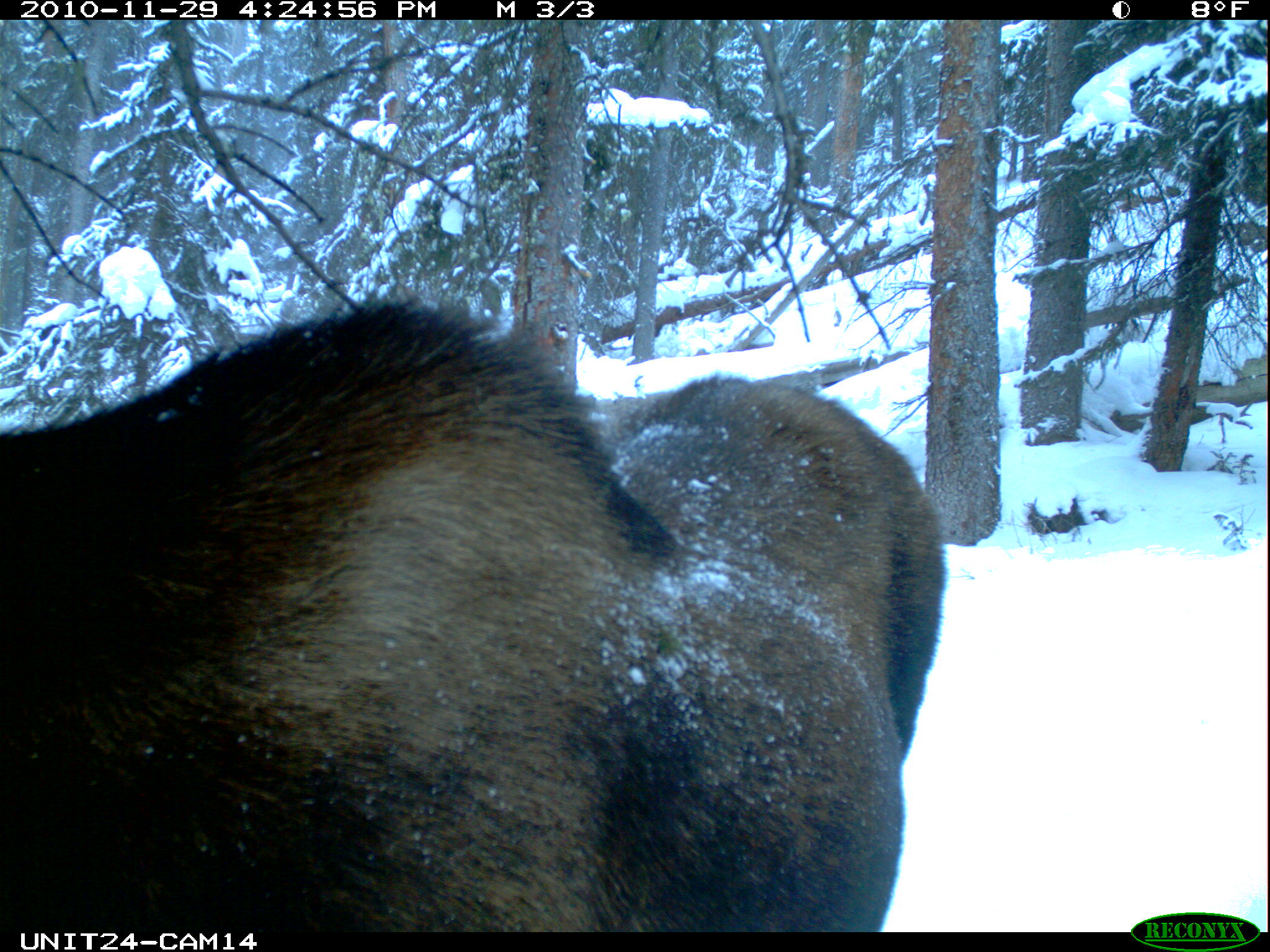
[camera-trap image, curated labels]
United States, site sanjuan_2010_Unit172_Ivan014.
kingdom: Animalia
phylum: Chordata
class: Mammalia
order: Artiodactyla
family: Cervidae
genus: Alces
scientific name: Alces alces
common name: moose